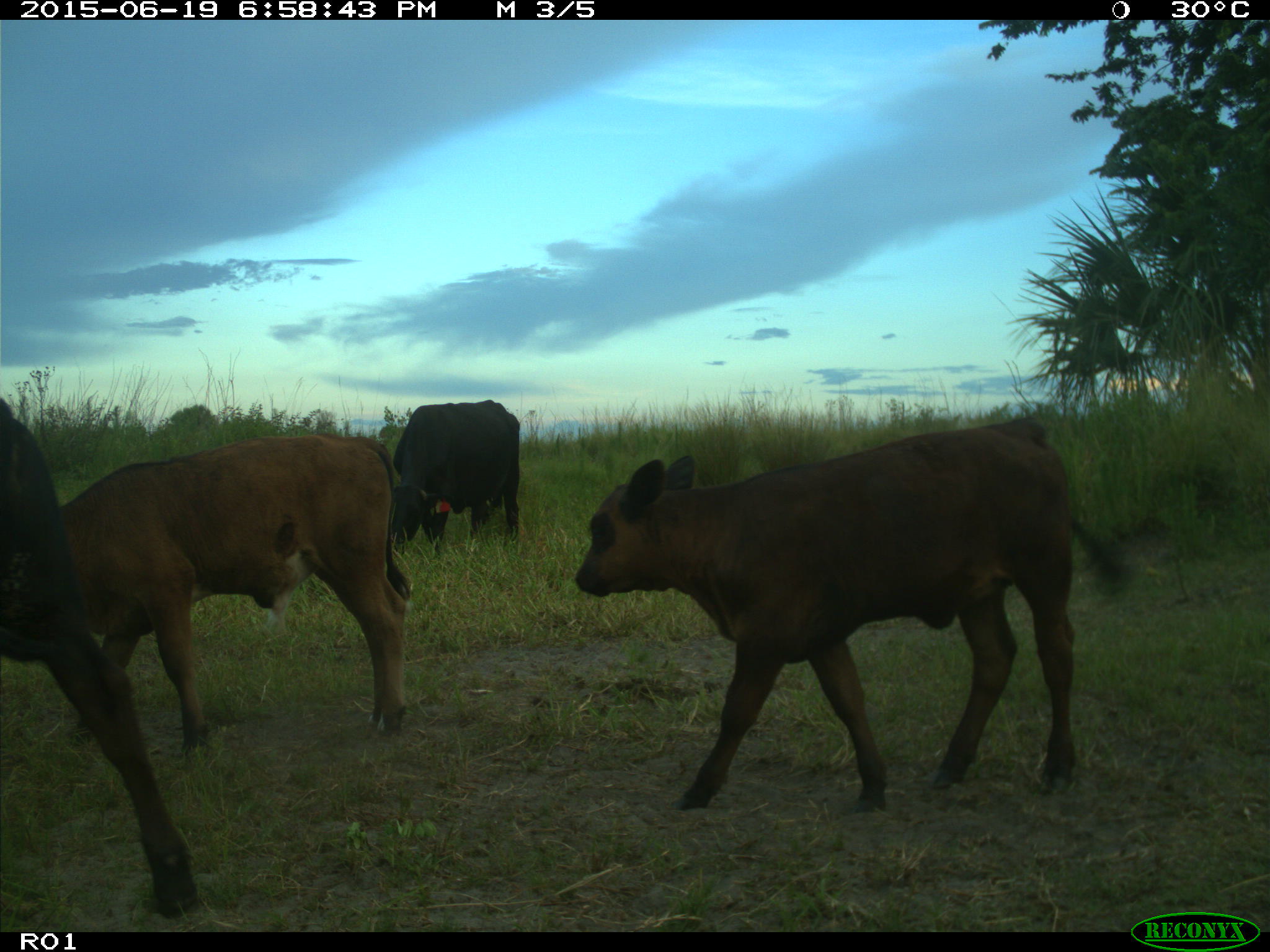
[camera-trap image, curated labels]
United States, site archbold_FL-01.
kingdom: Animalia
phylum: Chordata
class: Mammalia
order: Artiodactyla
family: Bovidae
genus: Bos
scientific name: Bos taurus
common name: domestic cow